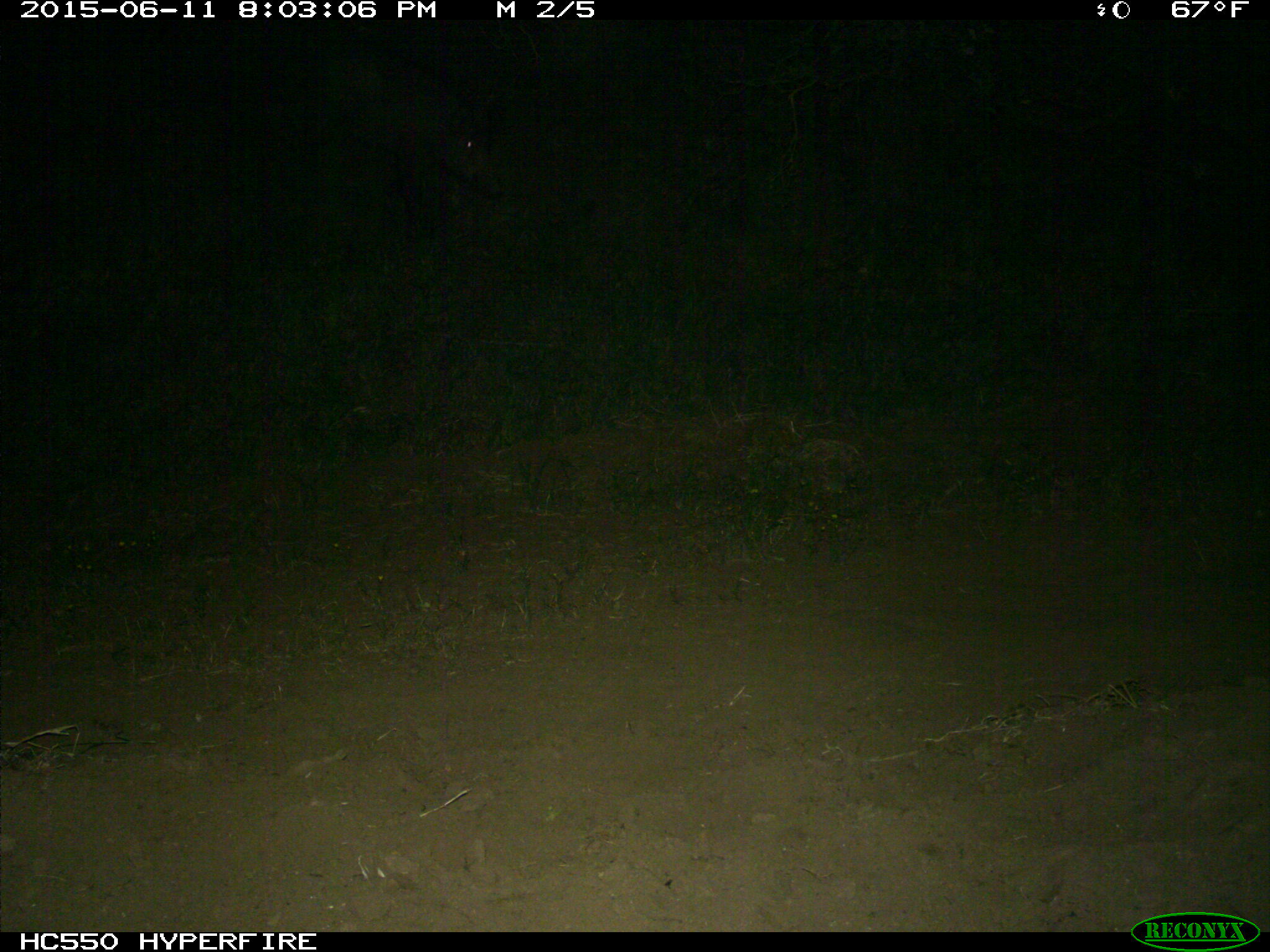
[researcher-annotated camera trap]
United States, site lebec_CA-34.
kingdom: Animalia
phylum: Chordata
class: Mammalia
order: Artiodactyla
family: Suidae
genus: Sus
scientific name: Sus scrofa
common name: wild boar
Sus scrofa (wild boar).